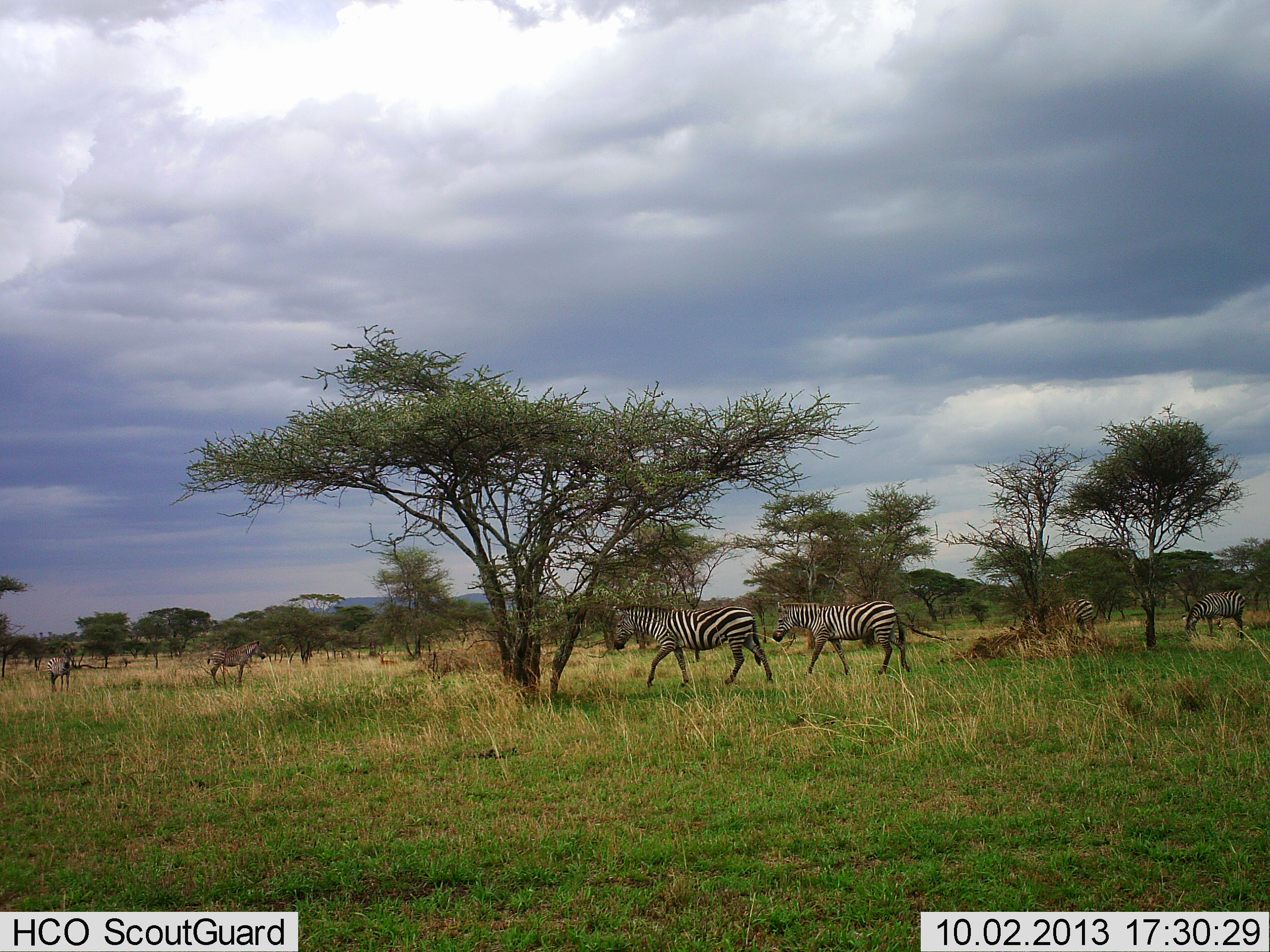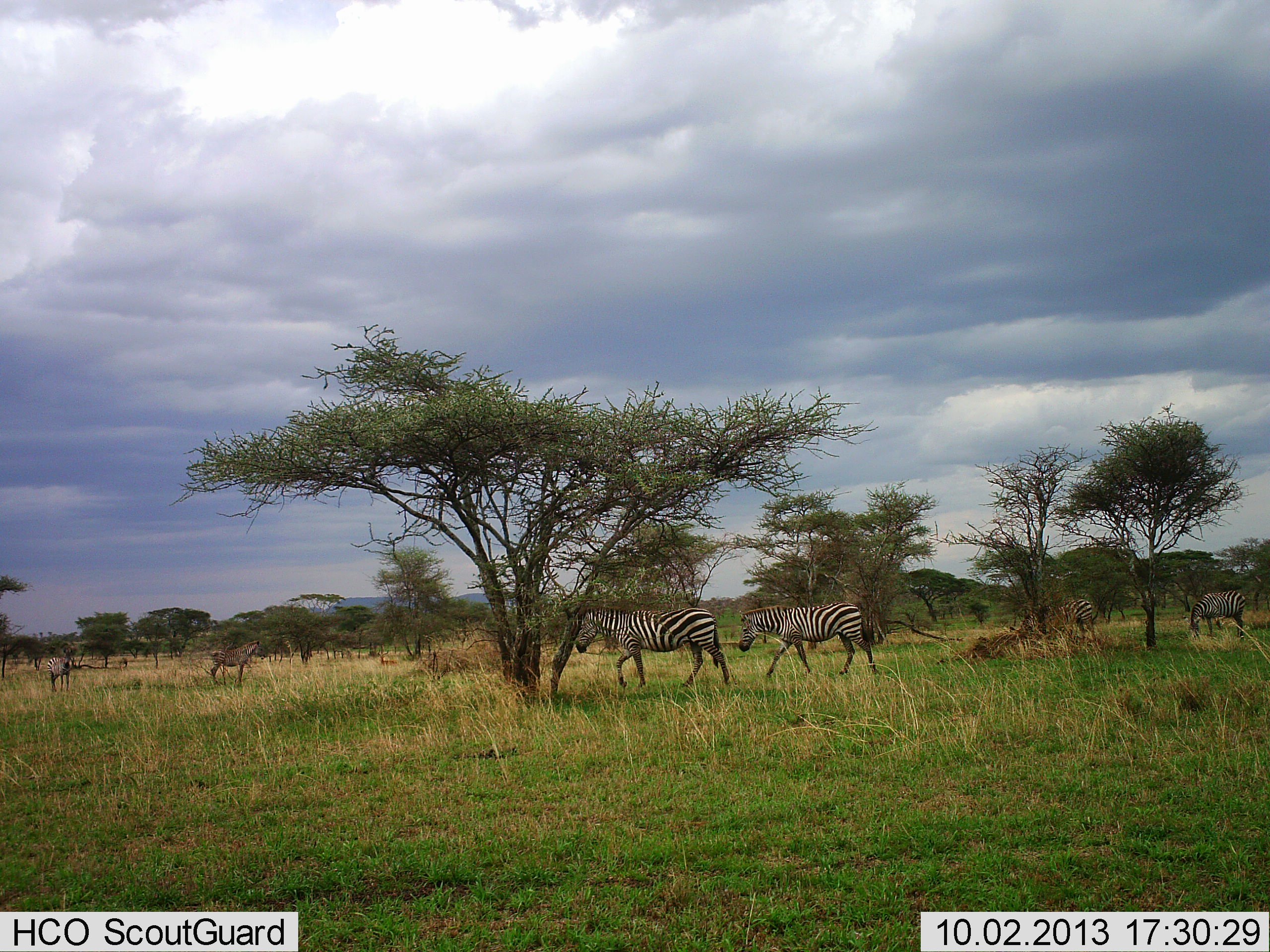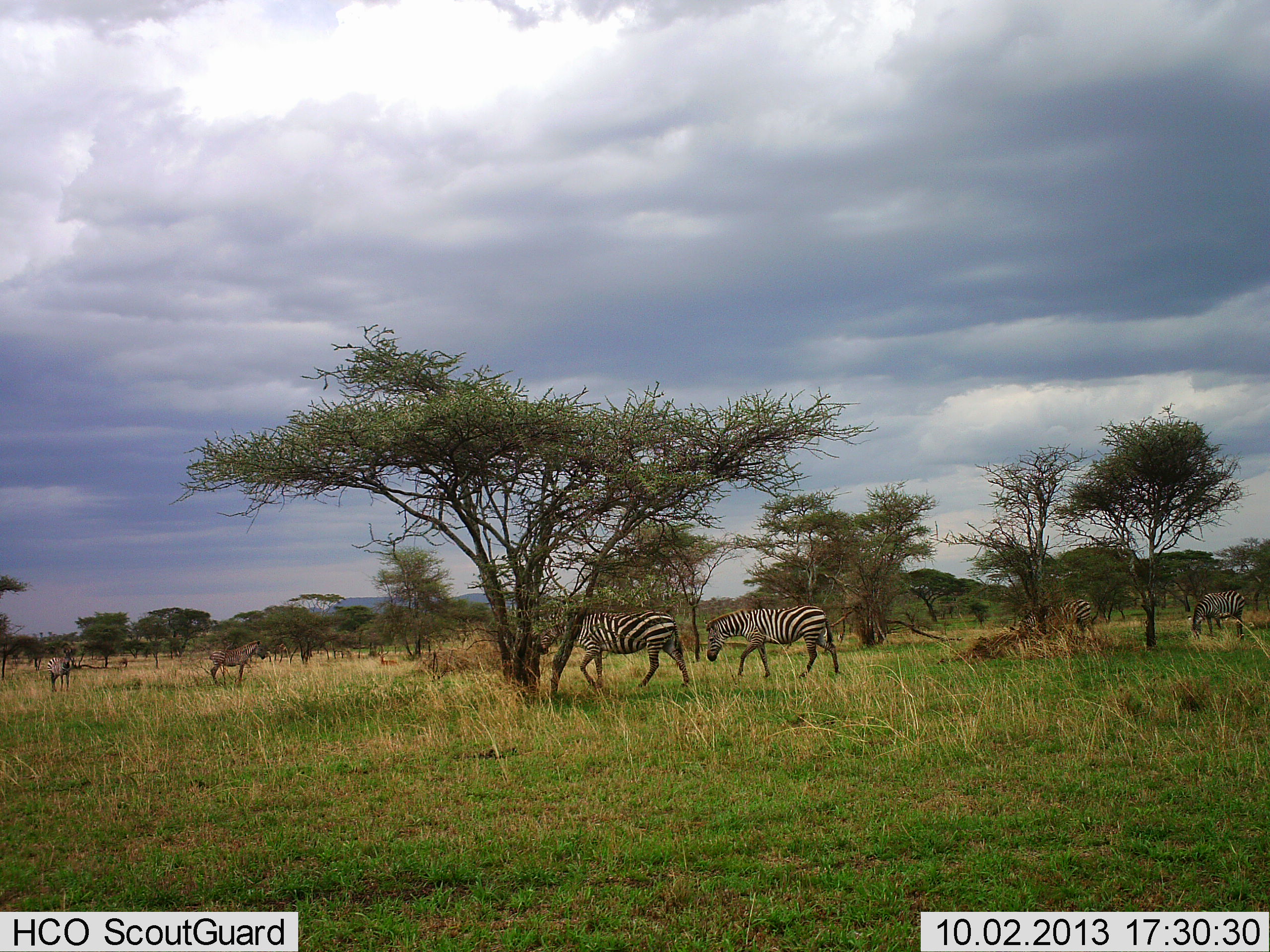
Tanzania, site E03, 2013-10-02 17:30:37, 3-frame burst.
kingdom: Animalia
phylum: Chordata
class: Mammalia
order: Perissodactyla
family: Equidae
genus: Equus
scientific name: Equus quagga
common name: plains zebra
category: zebra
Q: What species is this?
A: Zebra (plains zebra) (Equus quagga).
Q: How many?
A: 5.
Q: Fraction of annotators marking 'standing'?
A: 44%.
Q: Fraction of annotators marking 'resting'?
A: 0%.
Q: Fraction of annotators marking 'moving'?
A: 95%.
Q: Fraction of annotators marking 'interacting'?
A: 3%.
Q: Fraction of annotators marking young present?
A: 5%.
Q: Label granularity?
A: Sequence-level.